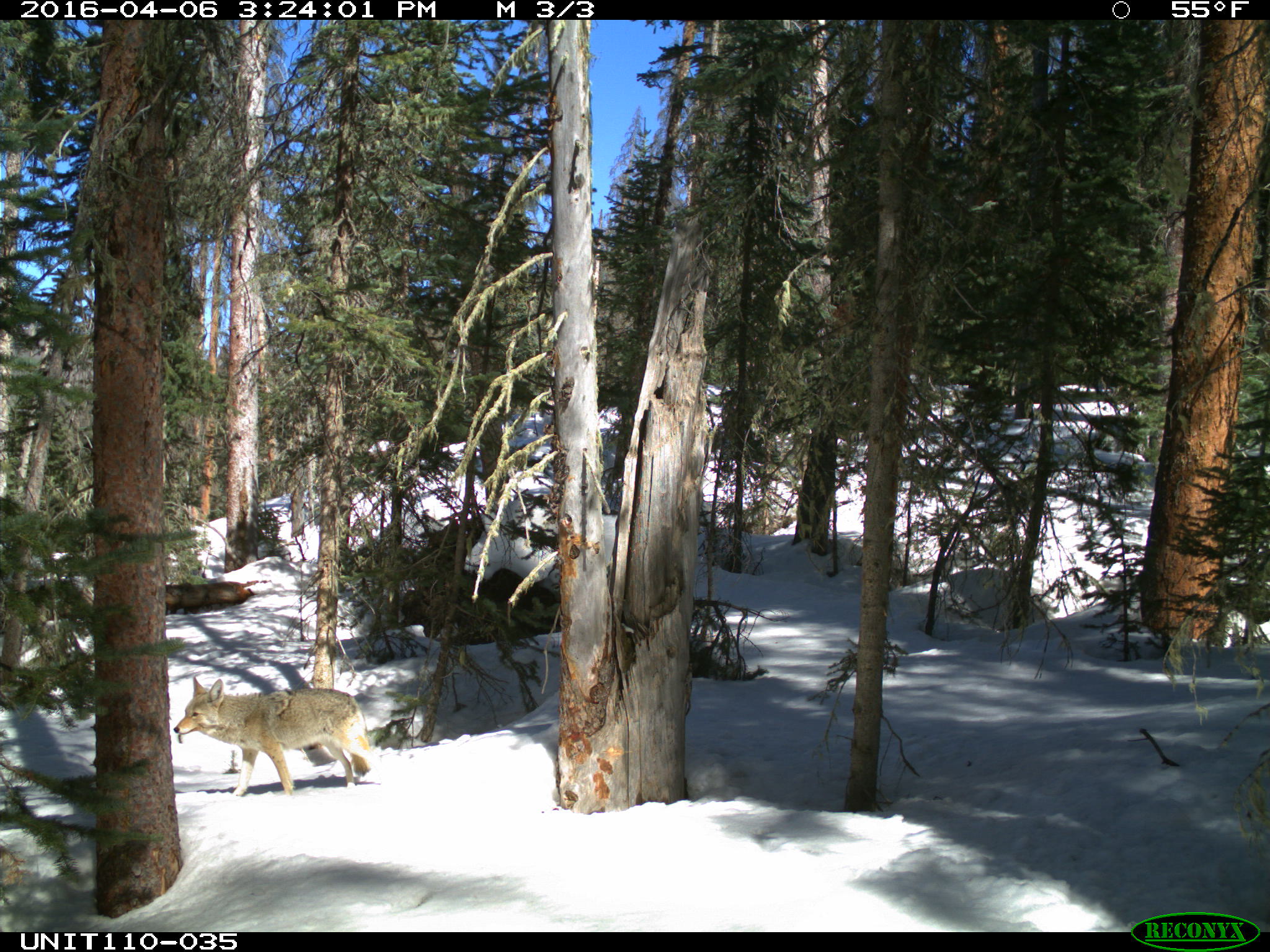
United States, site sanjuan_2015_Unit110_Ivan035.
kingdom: Animalia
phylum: Chordata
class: Mammalia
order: Carnivora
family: Canidae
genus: Canis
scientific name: Canis latrans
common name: coyote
Canis latrans (coyote).